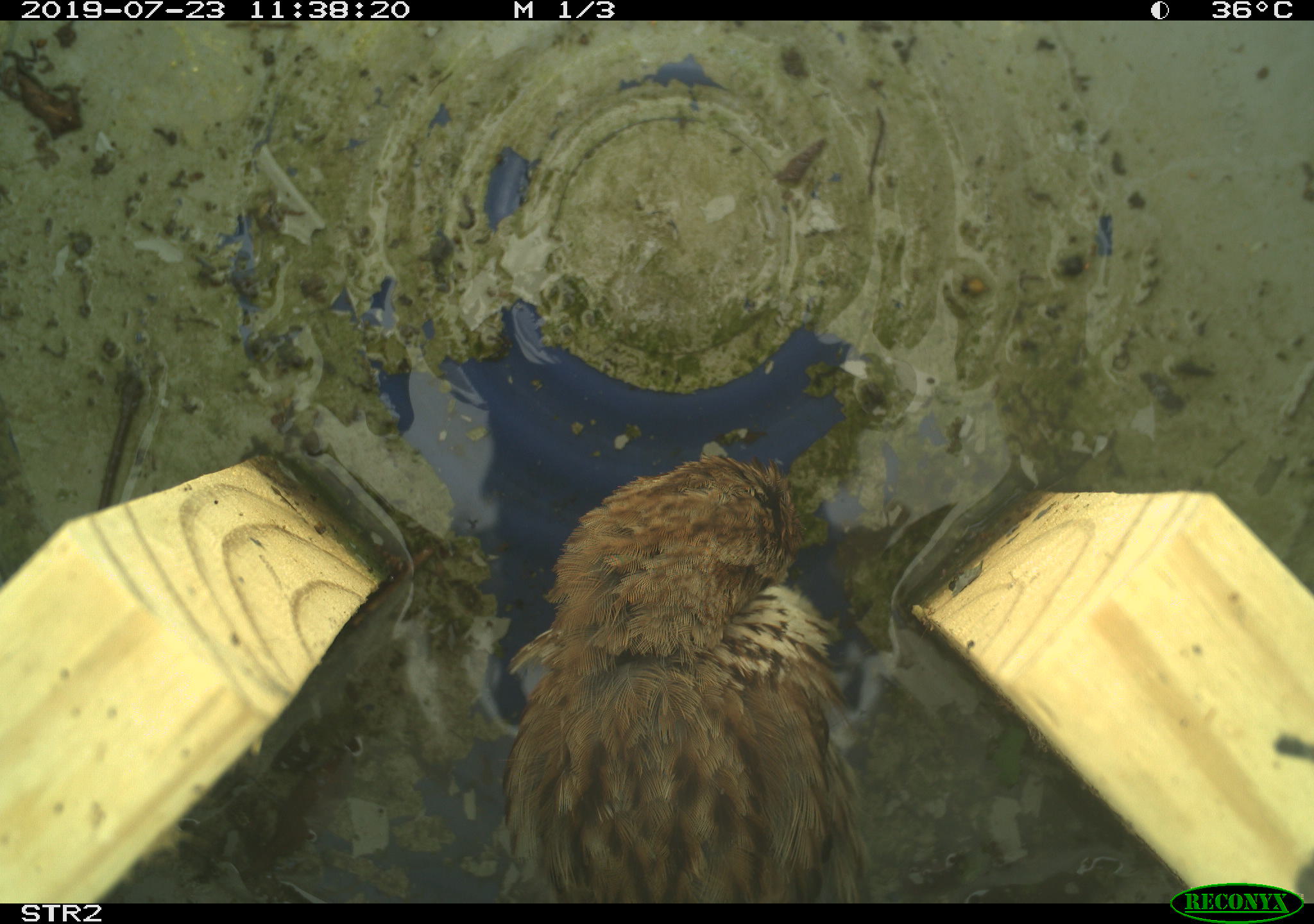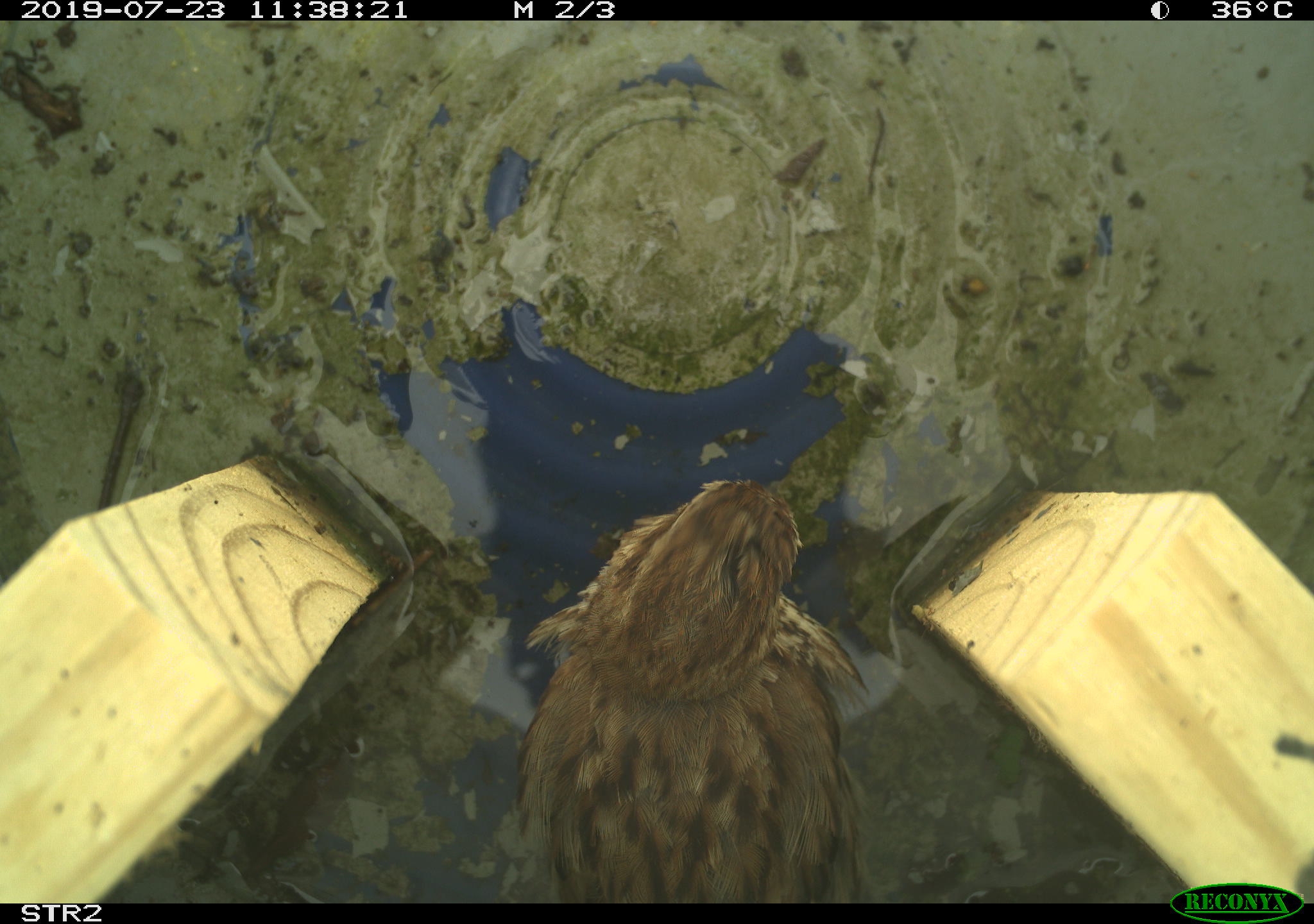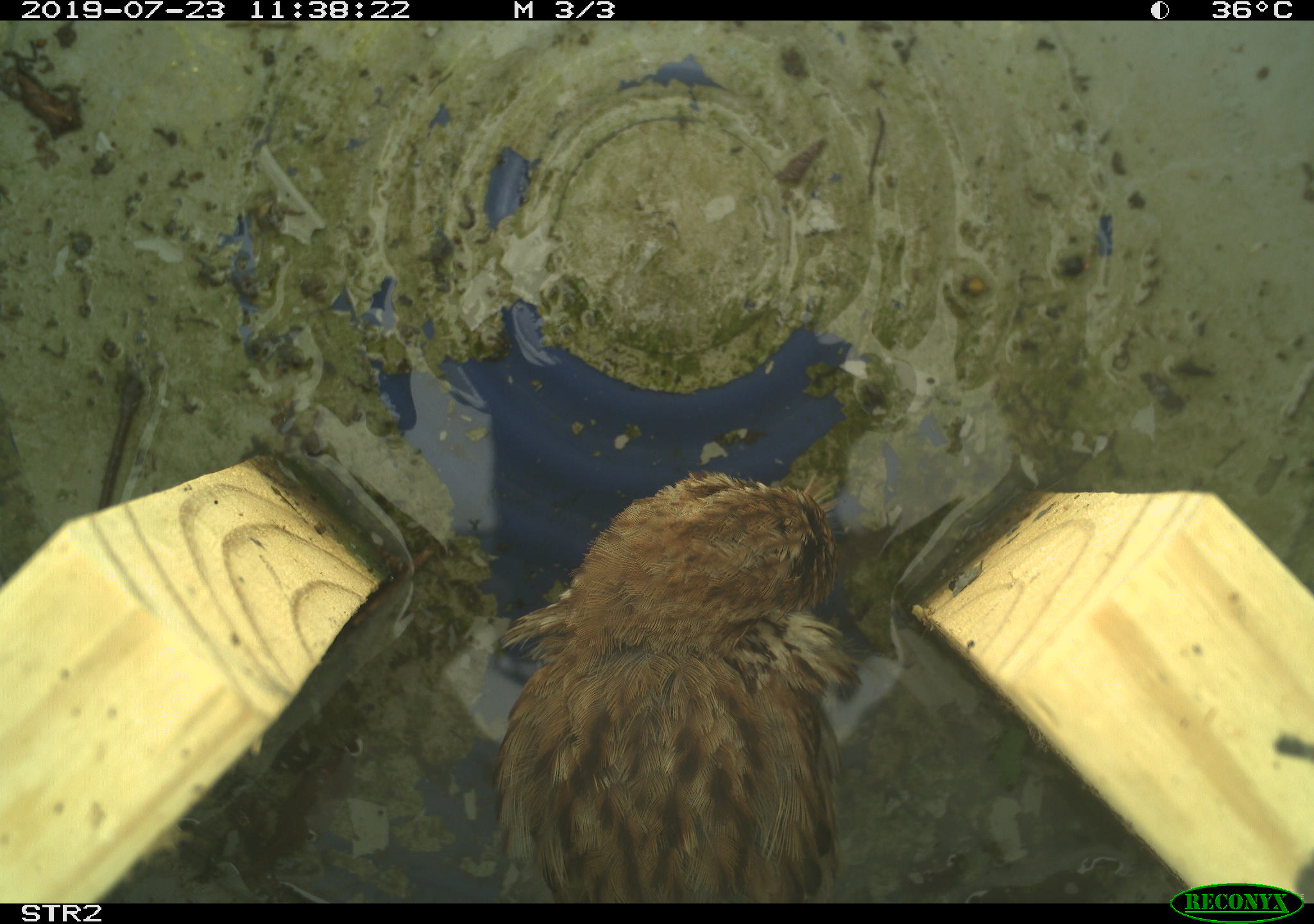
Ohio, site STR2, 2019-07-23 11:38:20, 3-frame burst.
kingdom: Animalia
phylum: Chordata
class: Aves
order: Passeriformes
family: Passerellidae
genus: Melospiza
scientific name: Melospiza melodia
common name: song sparrow